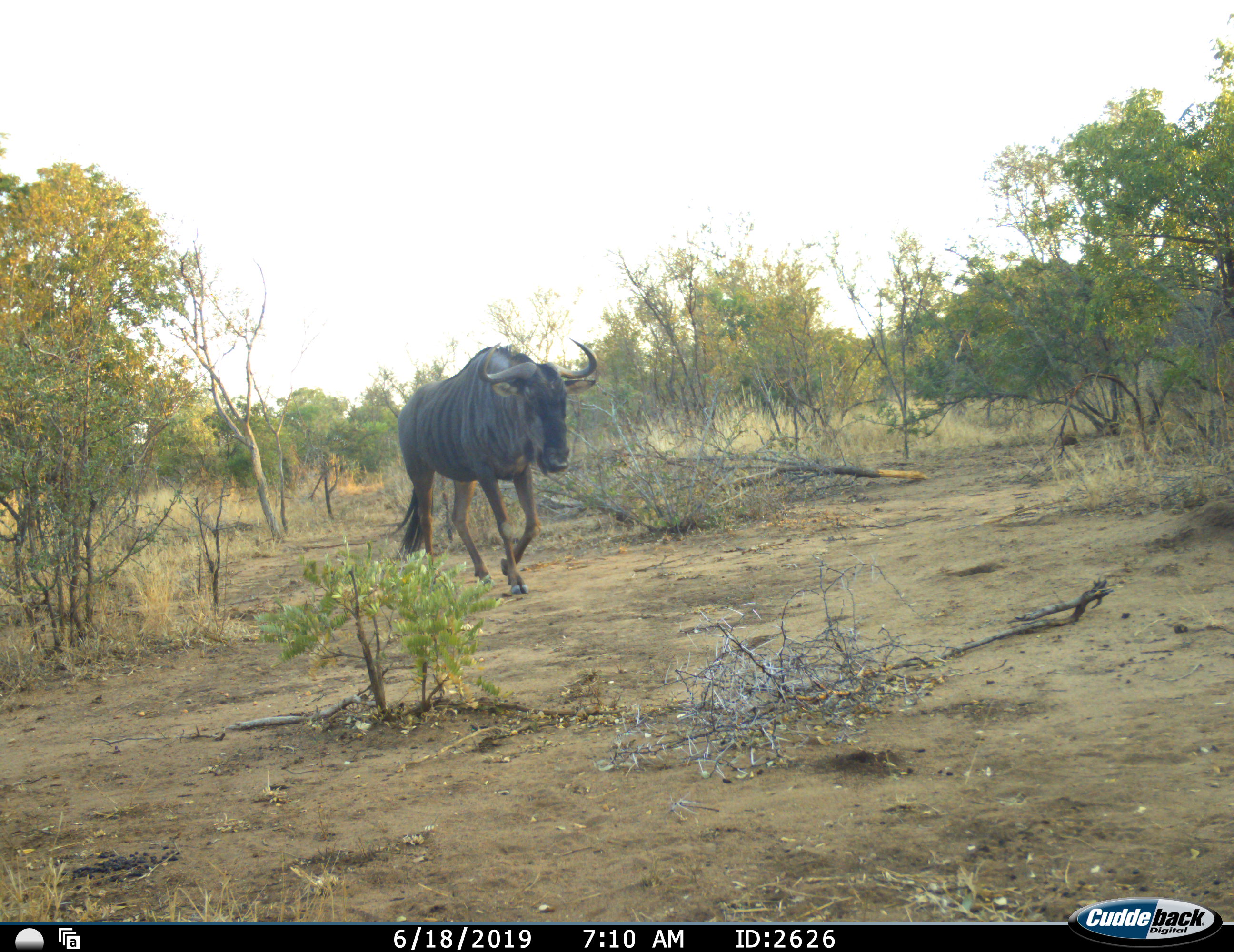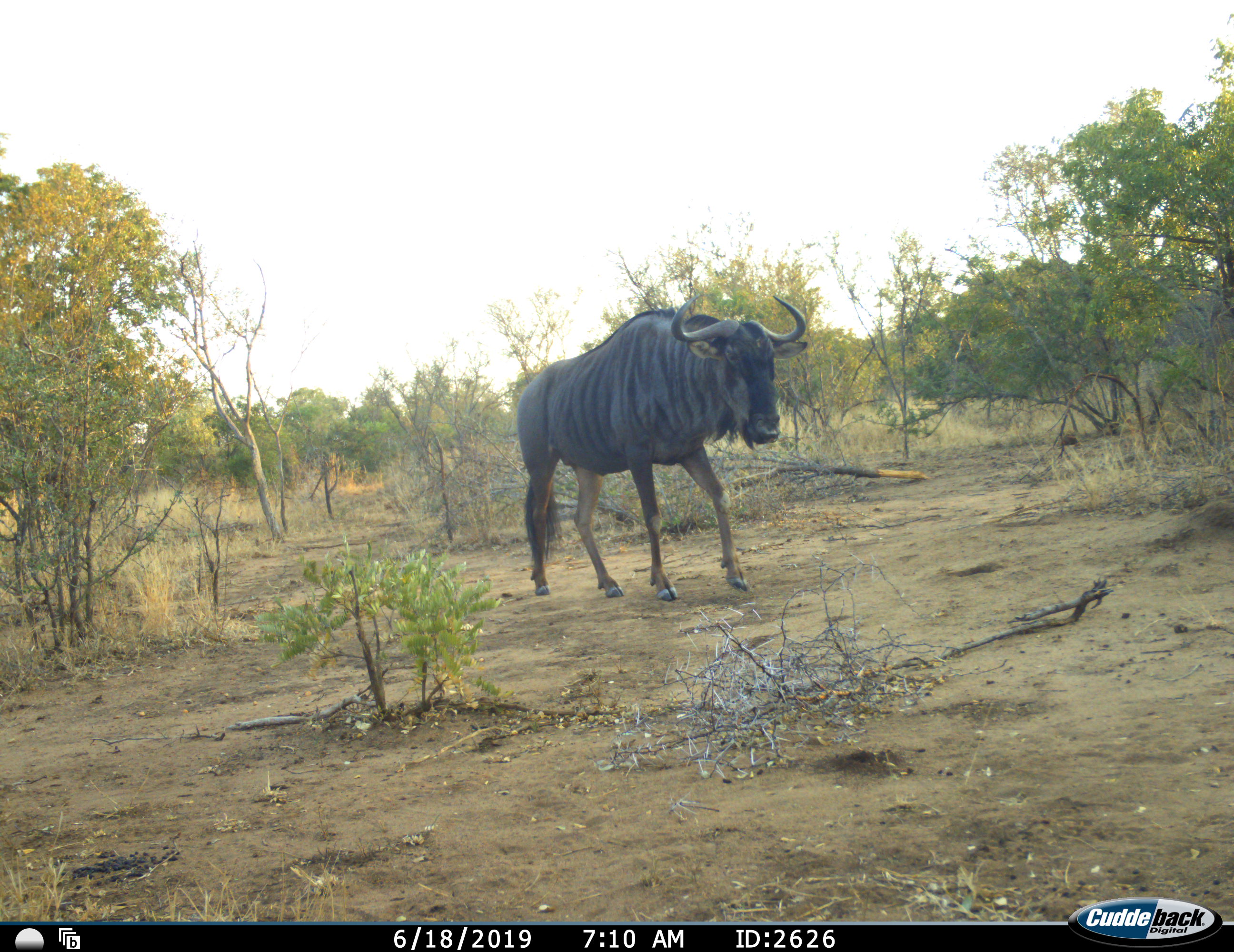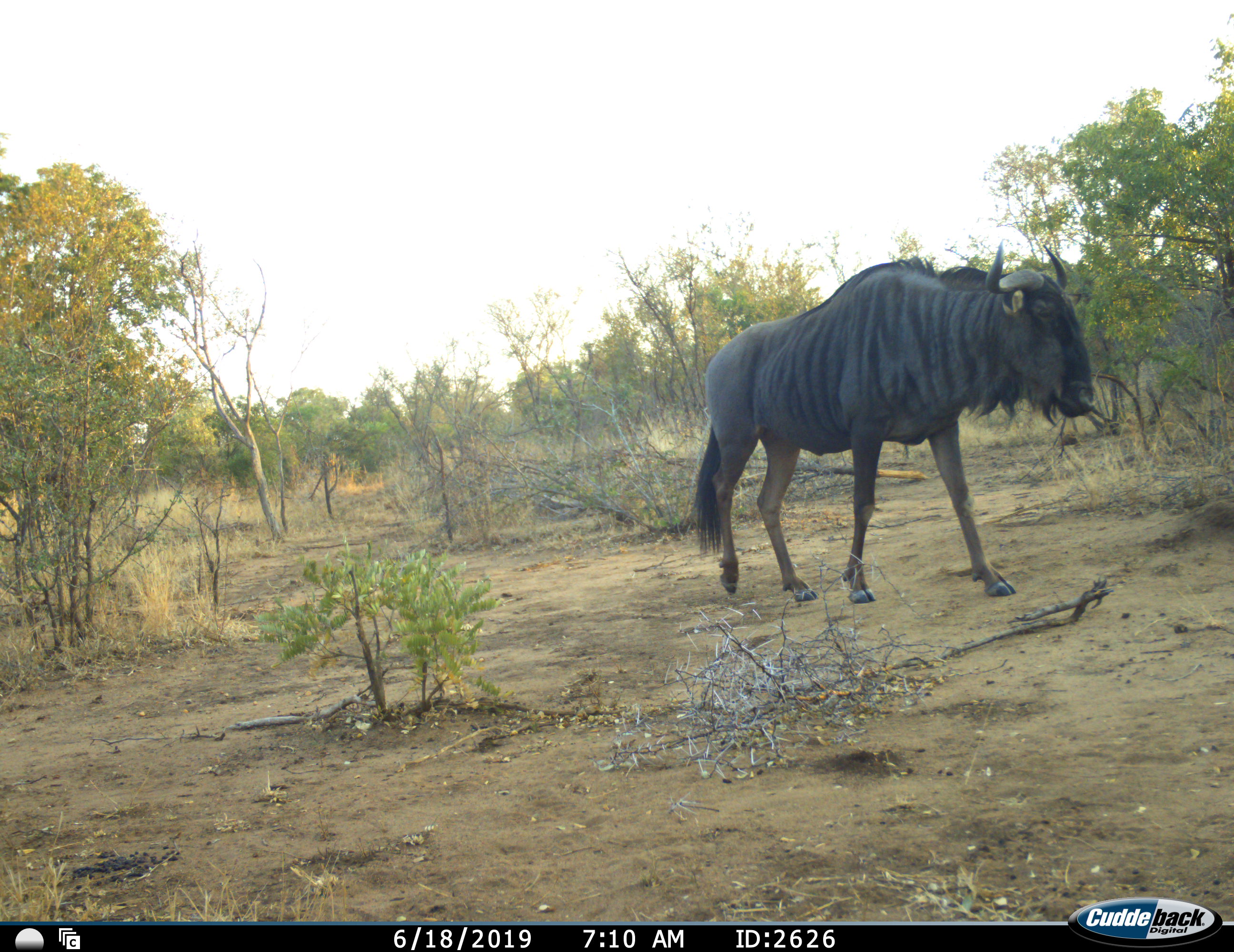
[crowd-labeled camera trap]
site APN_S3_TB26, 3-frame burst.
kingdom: Animalia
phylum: Chordata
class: Mammalia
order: Artiodactyla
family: Bovidae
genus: Connochaetes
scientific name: Connochaetes taurinus taurinus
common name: blue wildebeest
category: wildebeestblue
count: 1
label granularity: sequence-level